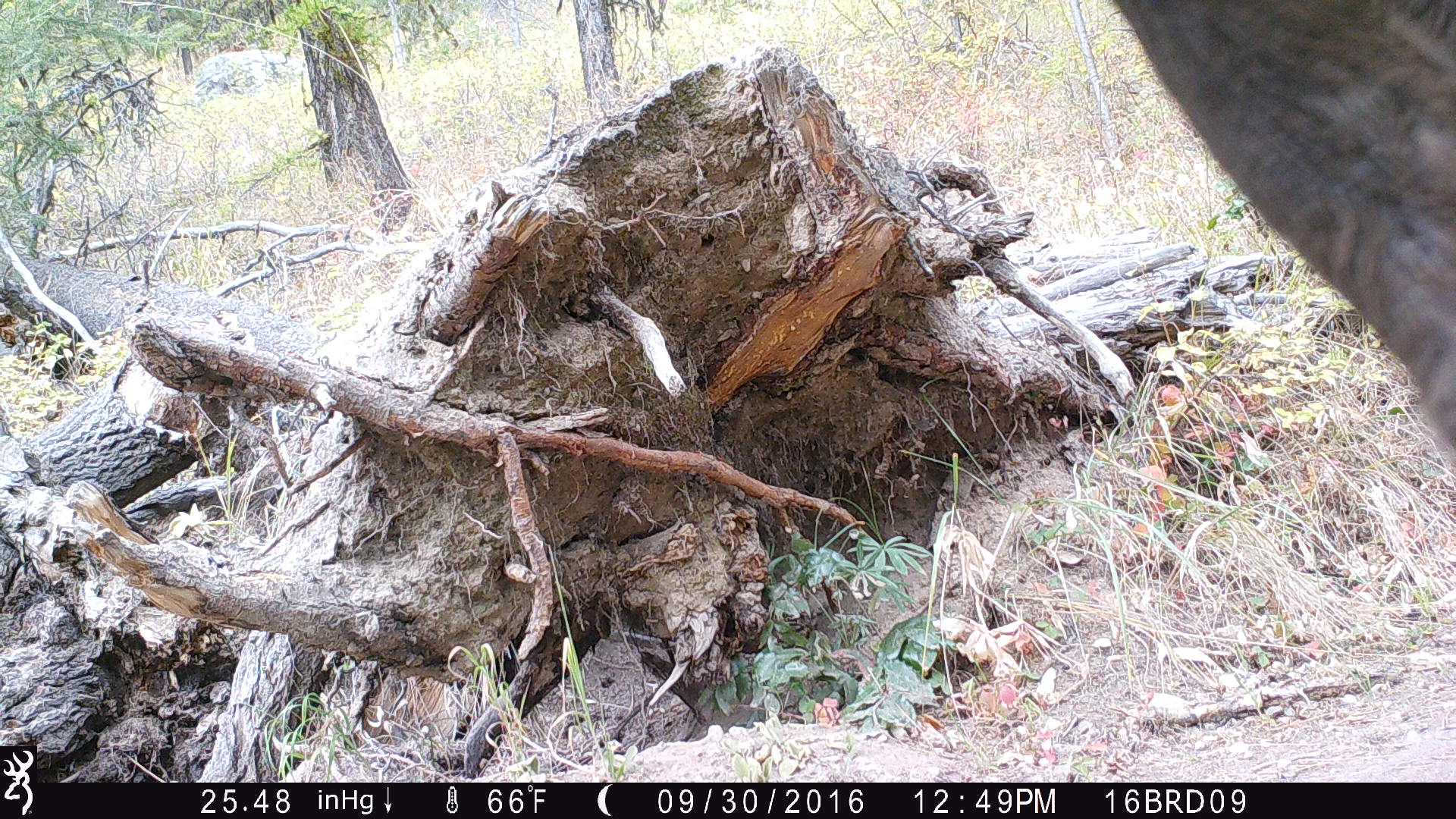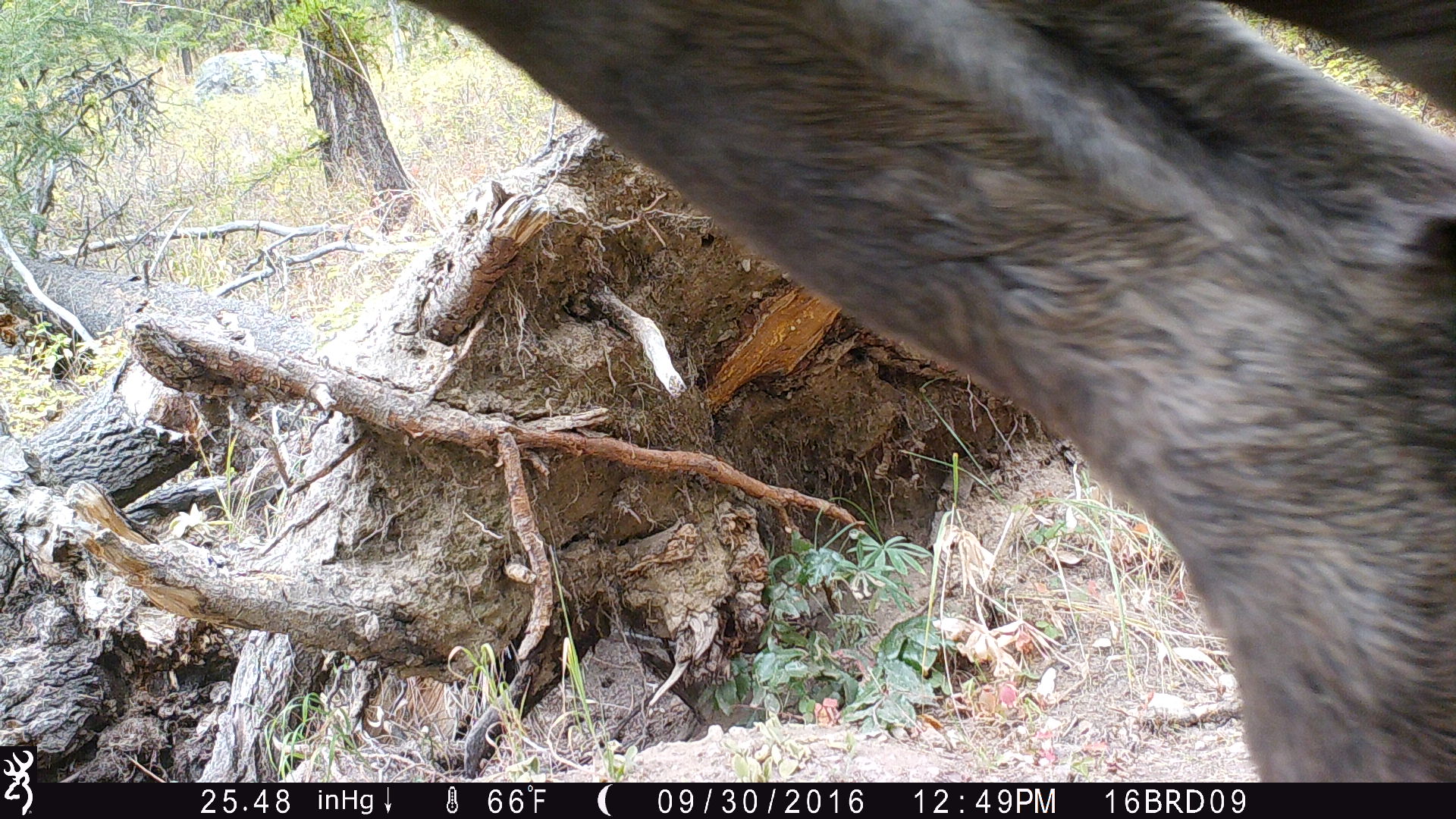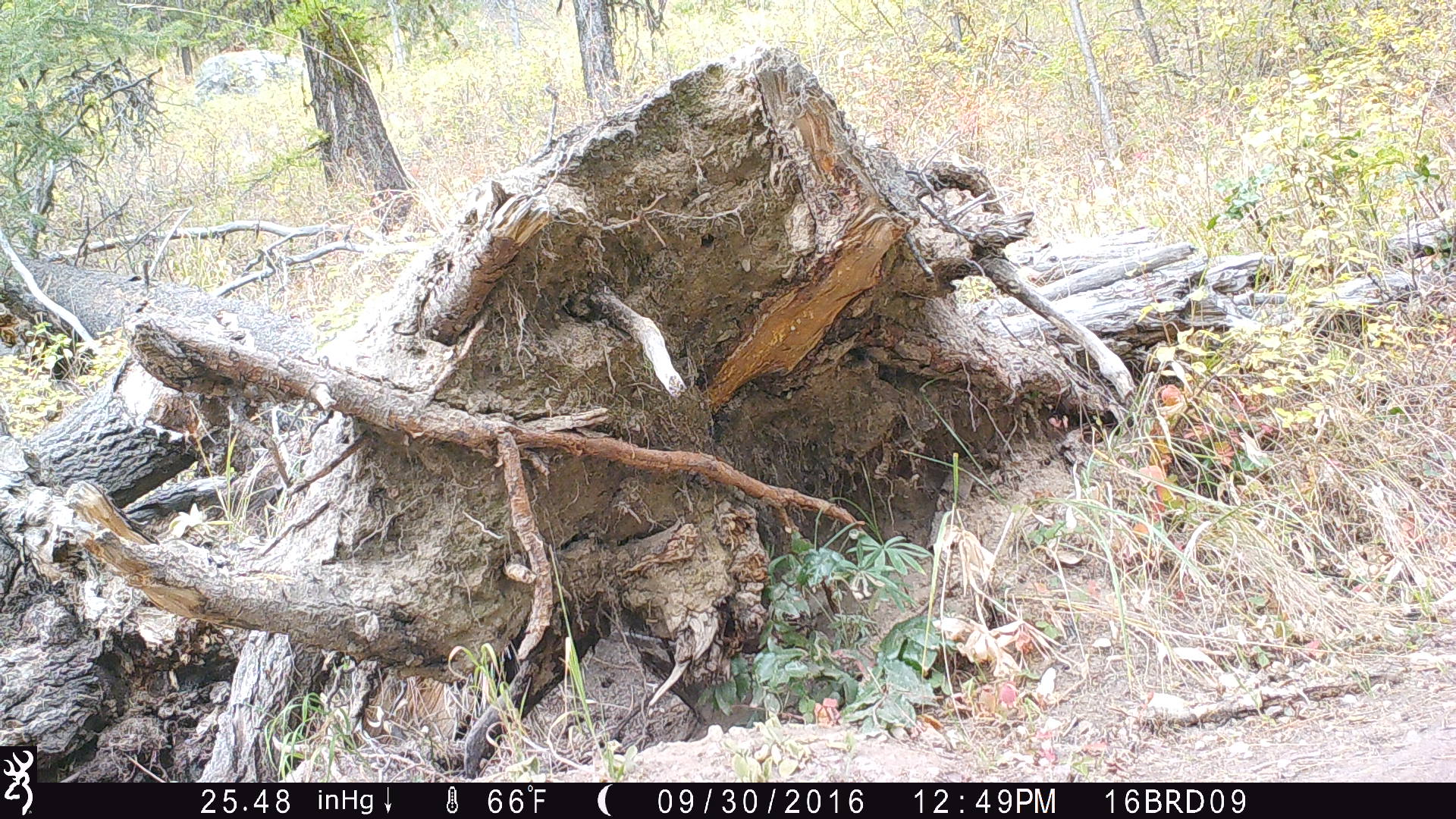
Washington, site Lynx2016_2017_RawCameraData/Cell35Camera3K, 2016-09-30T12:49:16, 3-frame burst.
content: unidentified animal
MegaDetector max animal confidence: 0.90